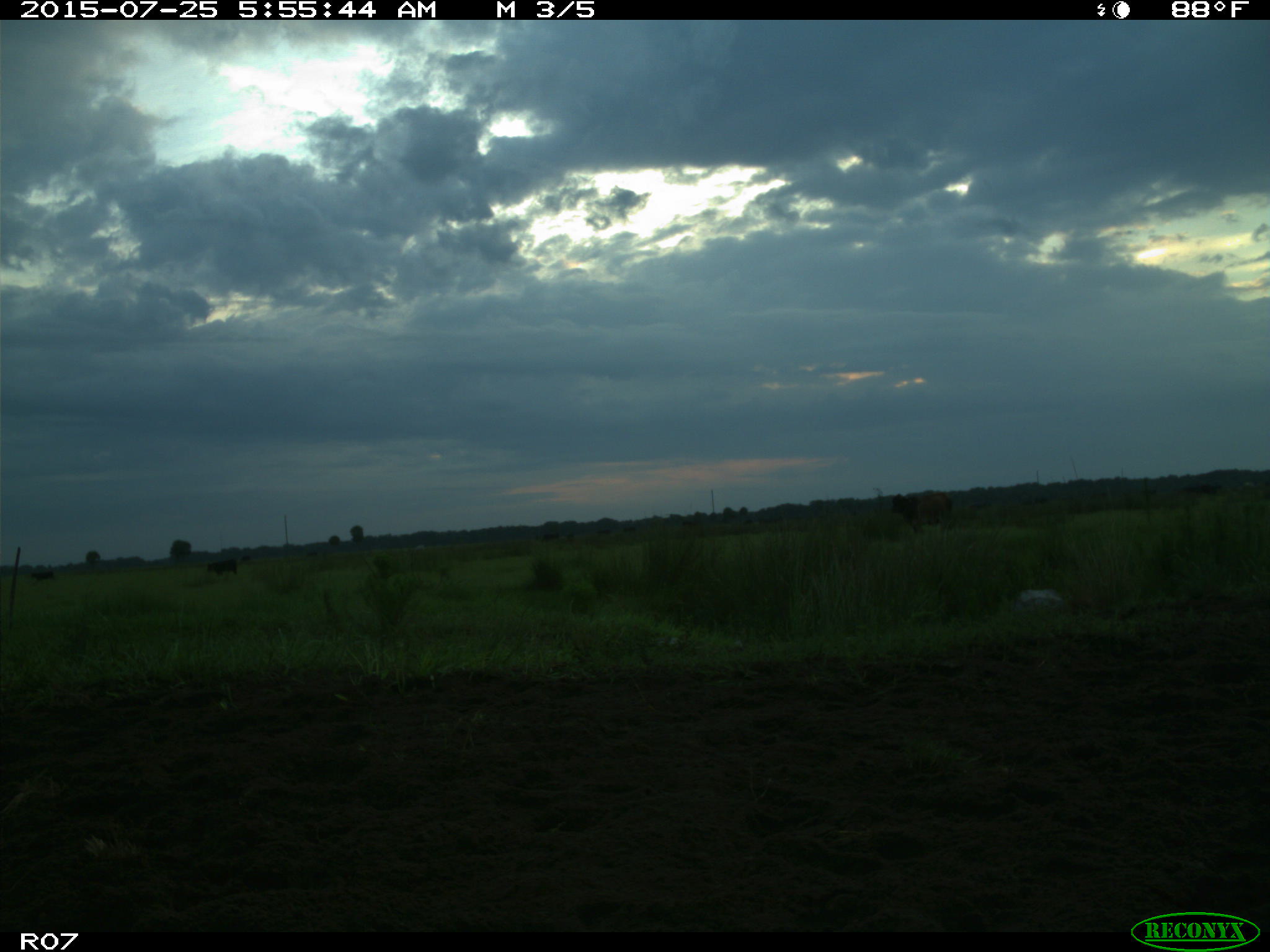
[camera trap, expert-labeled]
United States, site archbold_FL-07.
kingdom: Animalia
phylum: Chordata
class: Mammalia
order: Artiodactyla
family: Bovidae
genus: Bos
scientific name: Bos taurus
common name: domestic cow